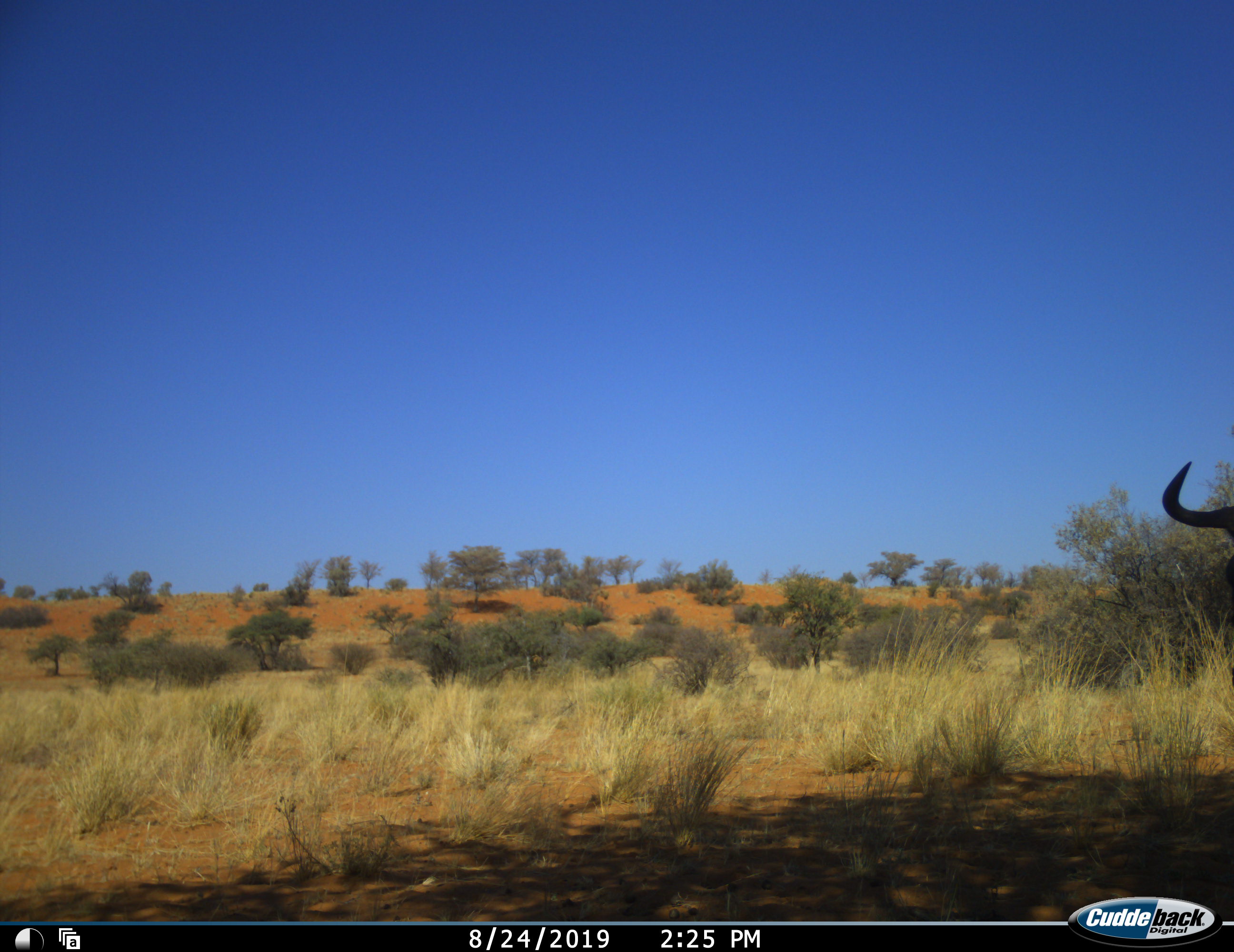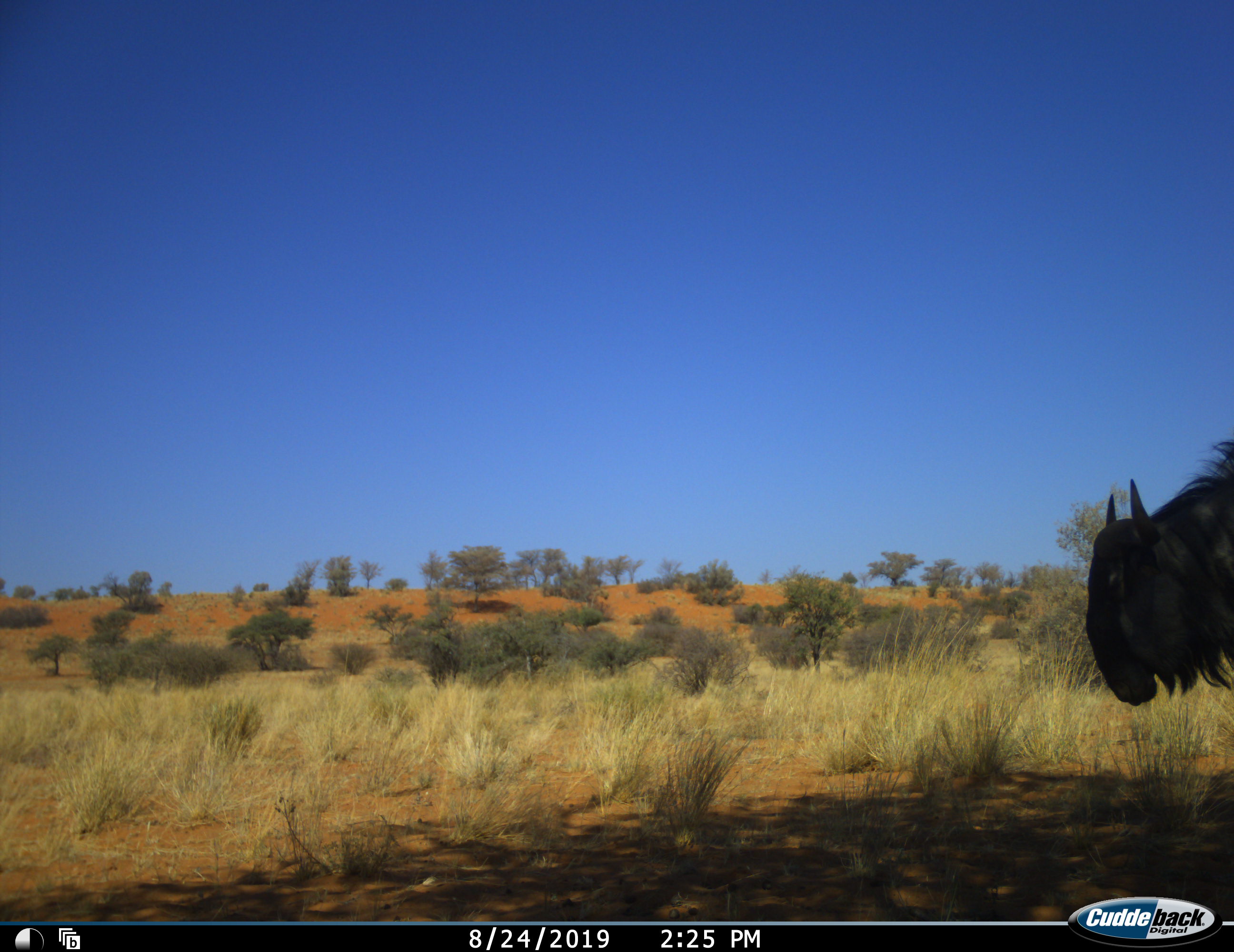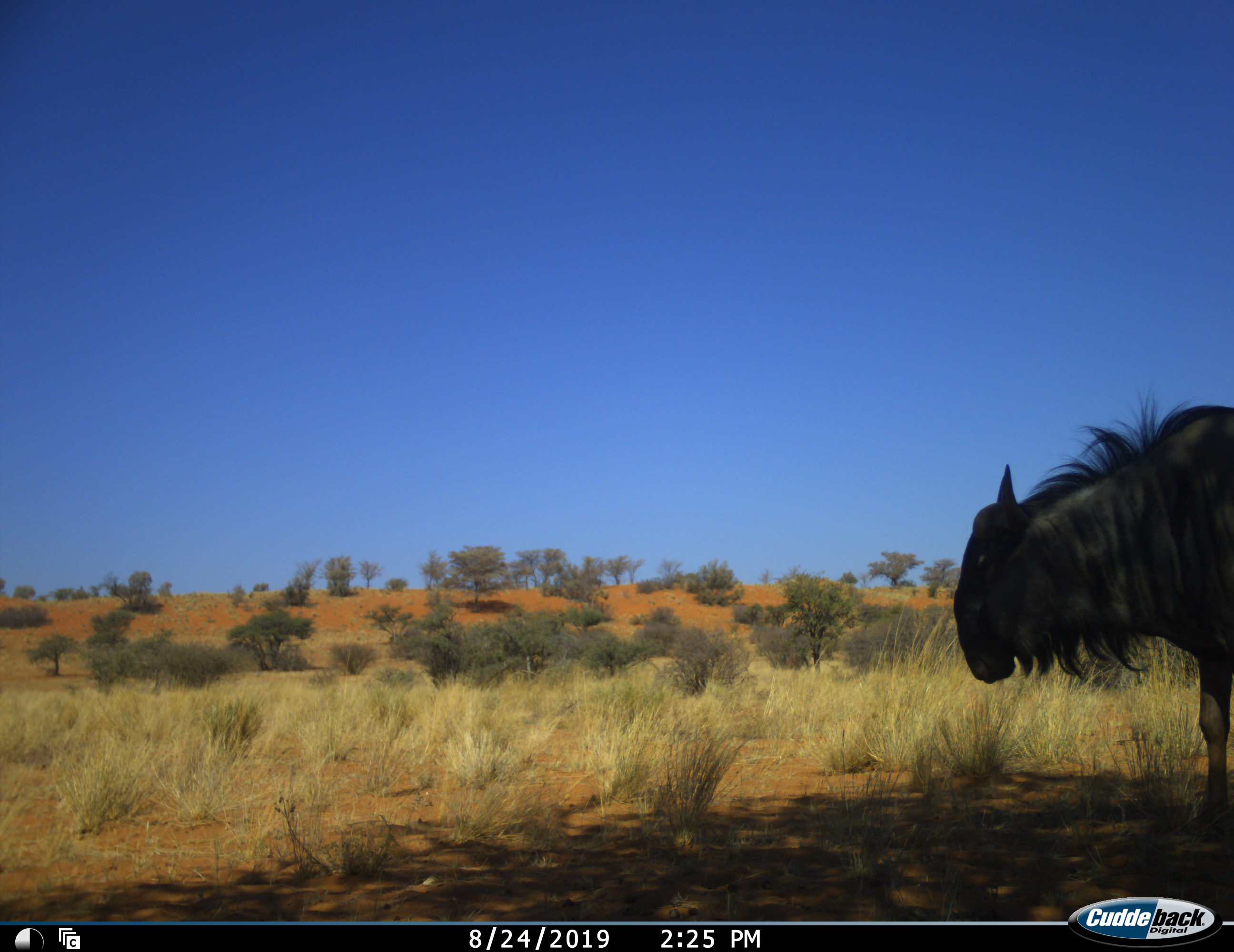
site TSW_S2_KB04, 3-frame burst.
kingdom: Animalia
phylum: Chordata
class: Mammalia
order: Artiodactyla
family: Bovidae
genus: Connochaetes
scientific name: Connochaetes taurinus taurinus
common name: blue wildebeest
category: wildebeestblue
Wildebeestblue (blue wildebeest) (Connochaetes taurinus taurinus), count 1. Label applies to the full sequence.